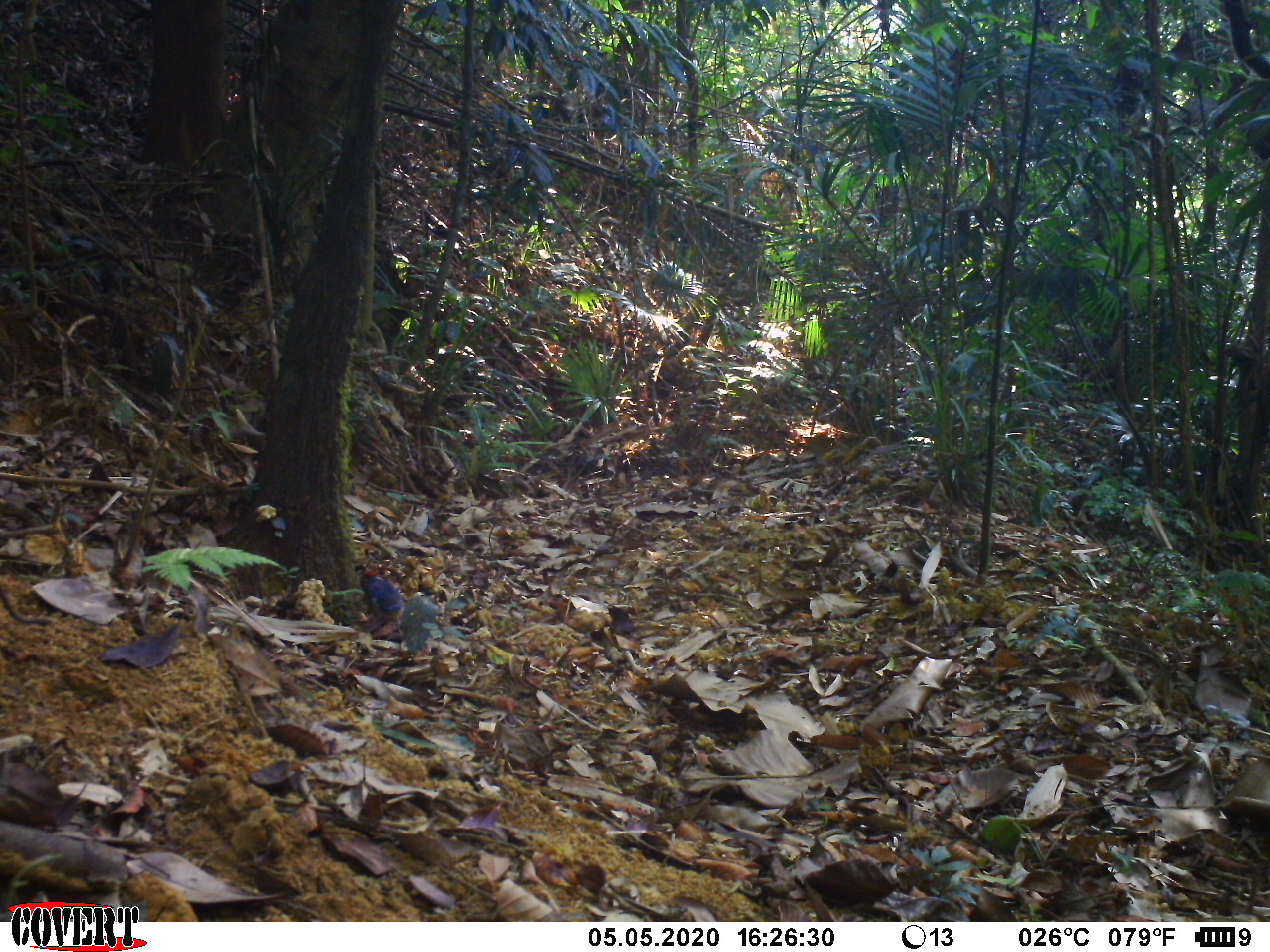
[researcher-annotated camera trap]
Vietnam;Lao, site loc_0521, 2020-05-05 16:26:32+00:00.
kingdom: Animalia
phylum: Chordata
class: Aves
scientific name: Aves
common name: bird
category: unidentified bird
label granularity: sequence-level